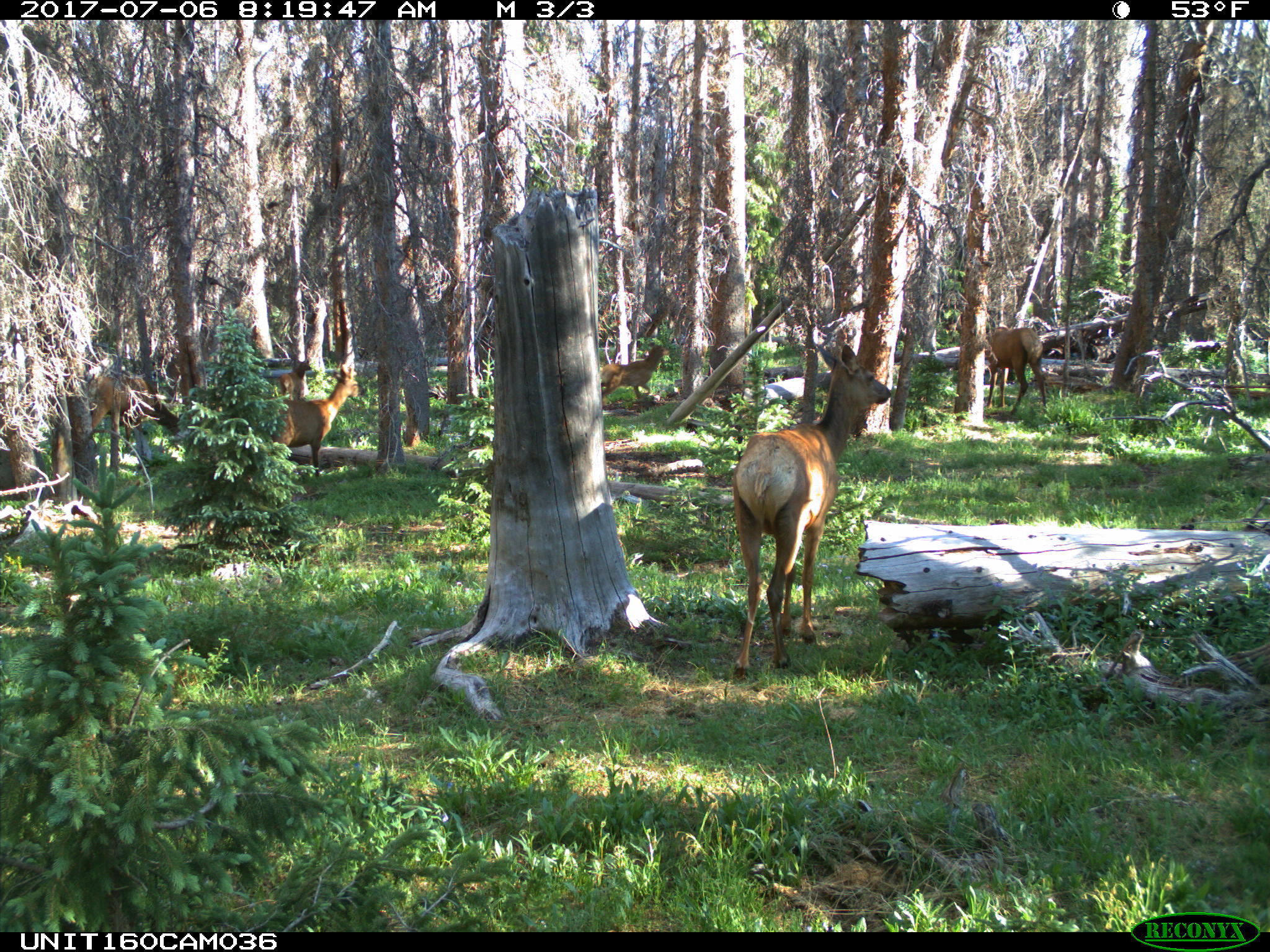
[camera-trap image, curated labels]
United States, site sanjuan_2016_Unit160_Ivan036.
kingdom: Animalia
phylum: Chordata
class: Mammalia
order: Artiodactyla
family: Cervidae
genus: Cervus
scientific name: Cervus elaphus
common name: red deer